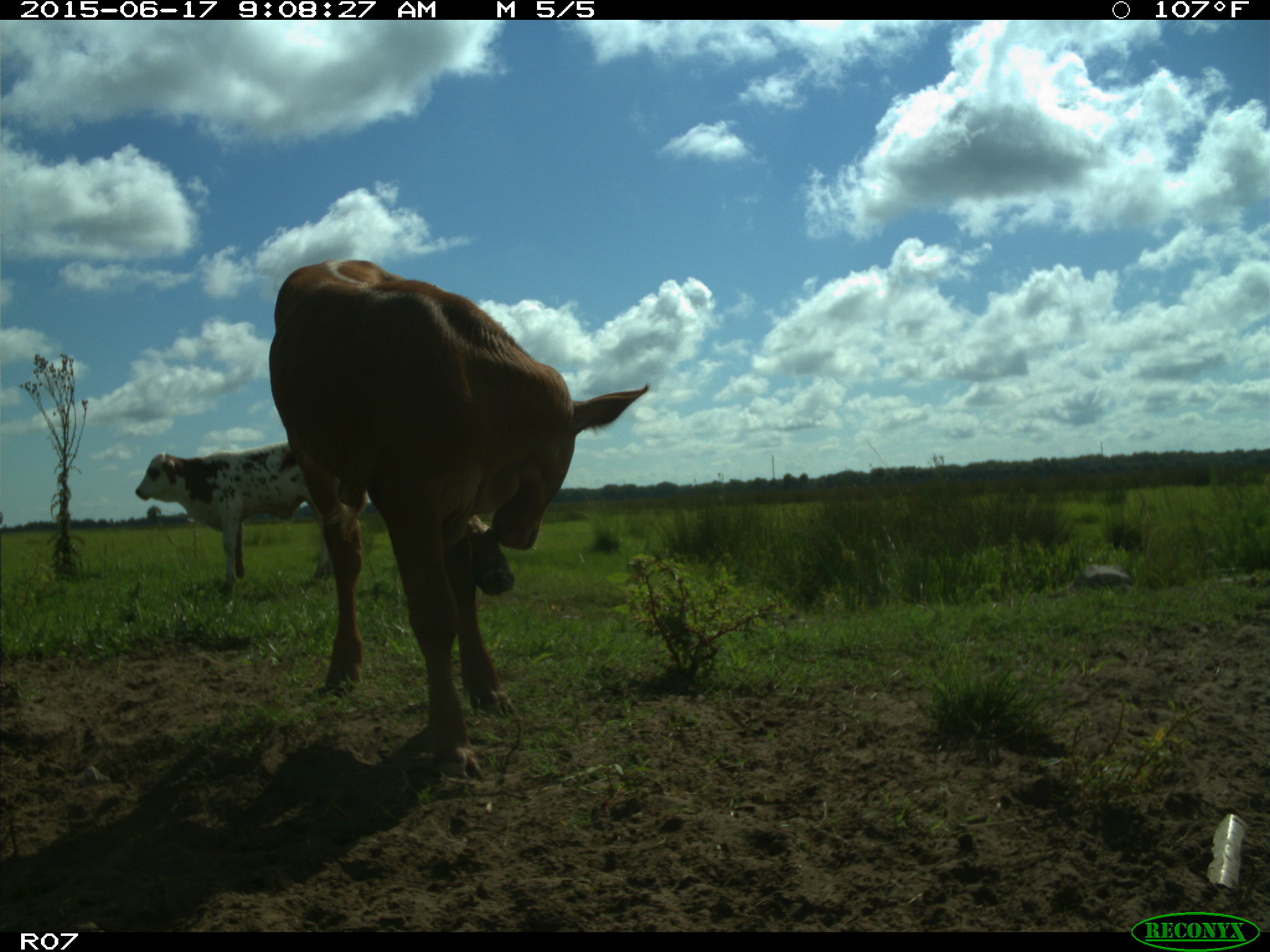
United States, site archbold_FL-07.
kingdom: Animalia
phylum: Chordata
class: Mammalia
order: Artiodactyla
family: Bovidae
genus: Bos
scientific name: Bos taurus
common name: domestic cow